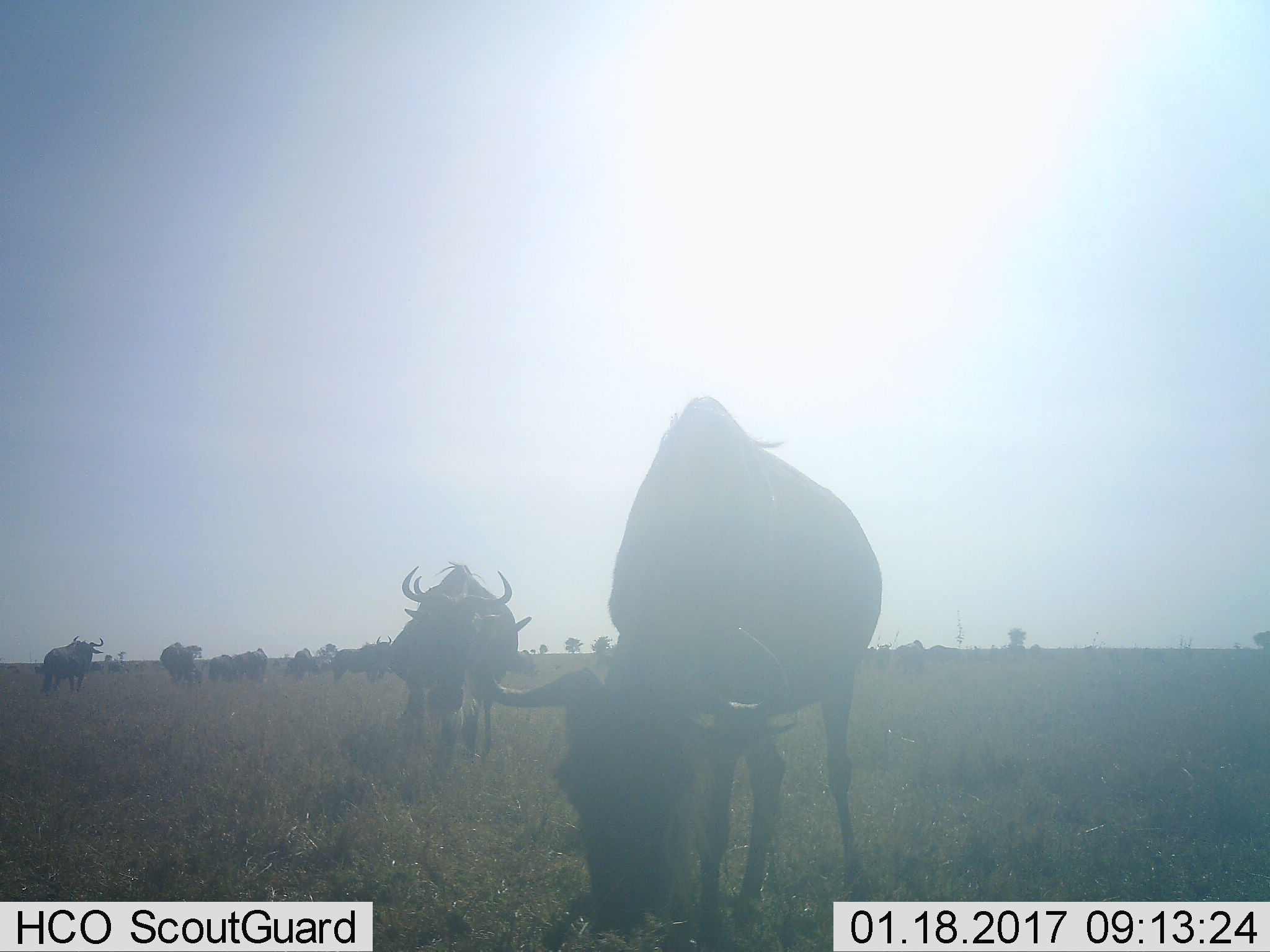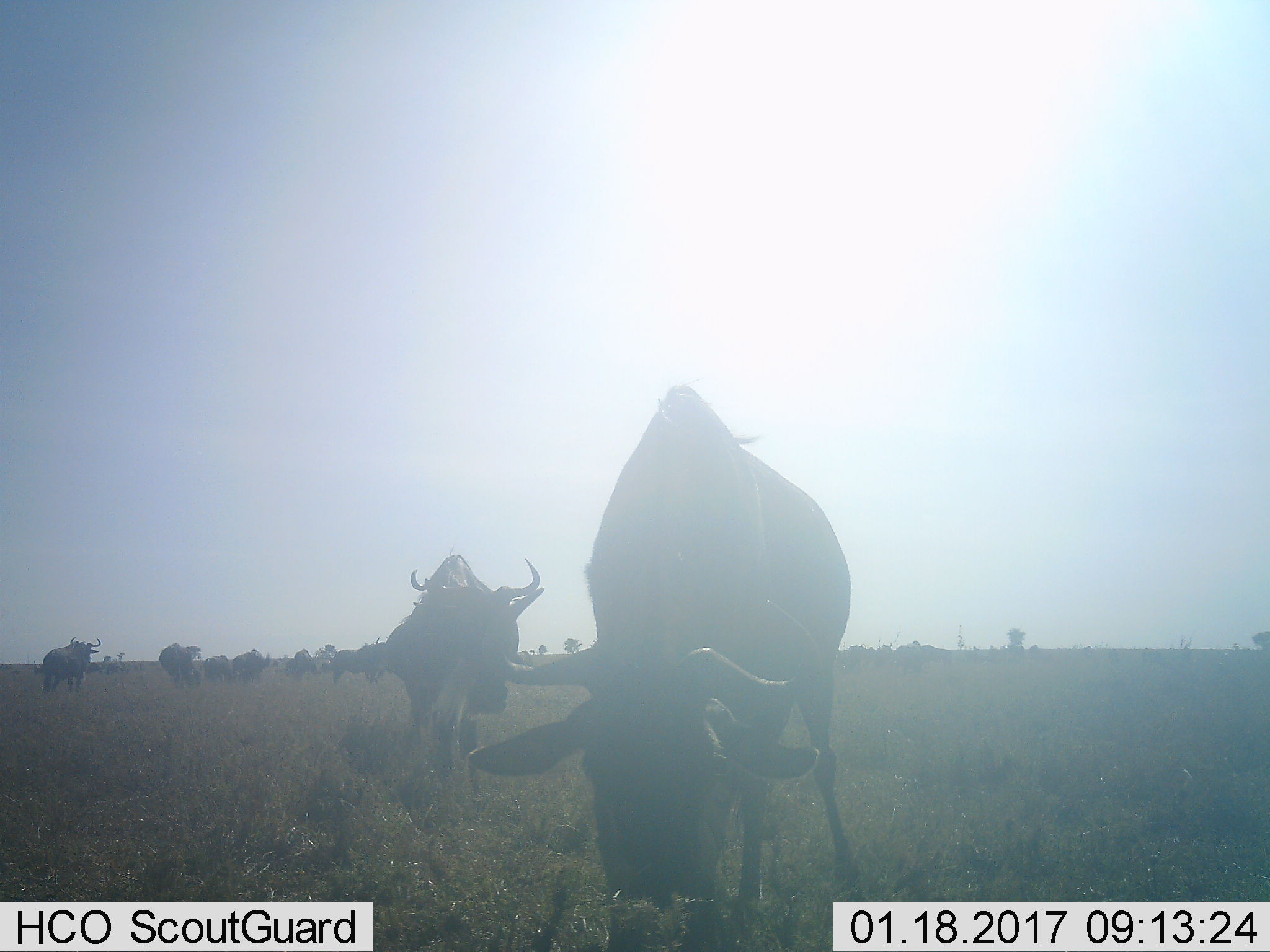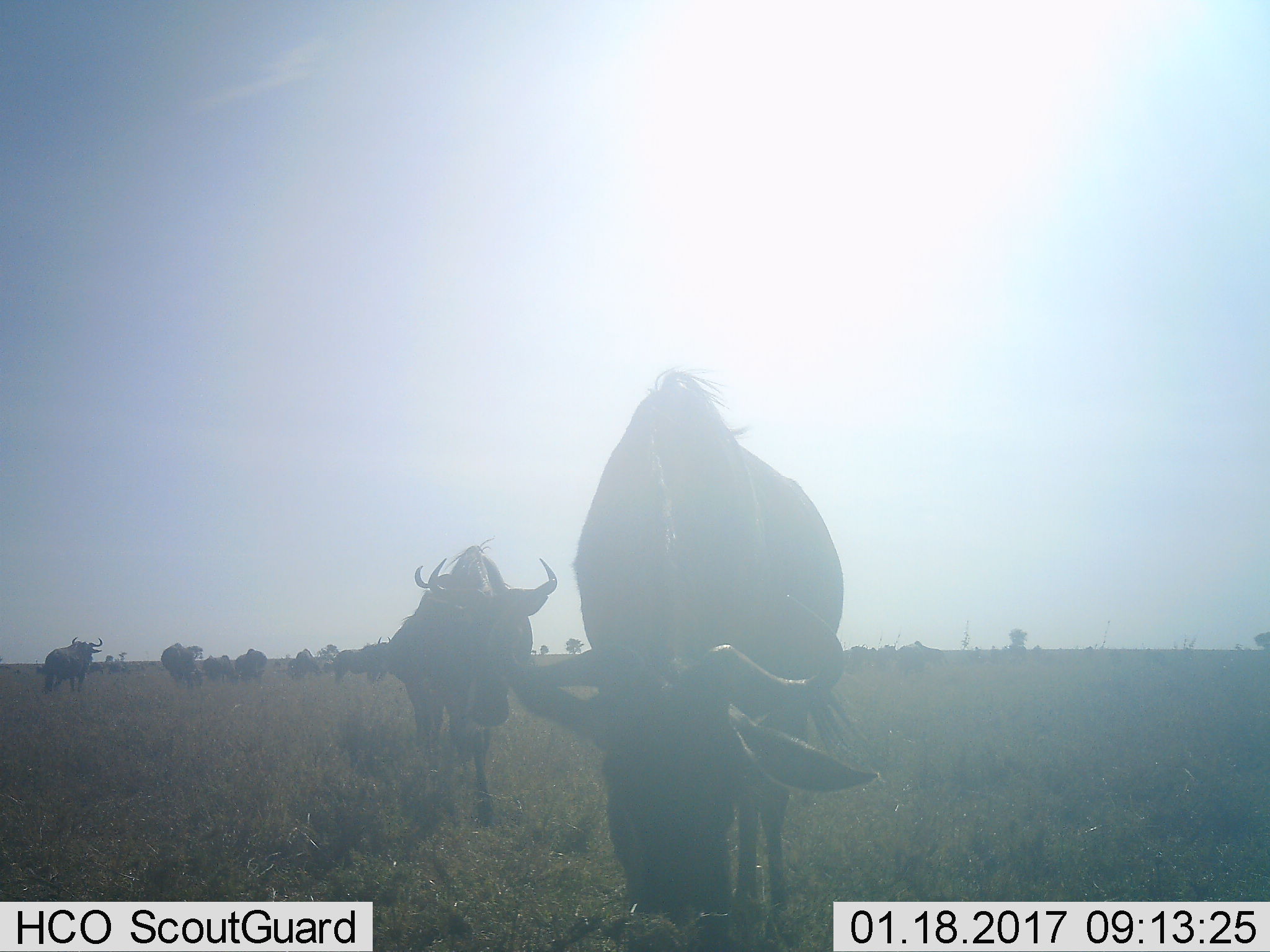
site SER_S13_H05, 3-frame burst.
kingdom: Animalia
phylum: Chordata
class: Mammalia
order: Artiodactyla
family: Bovidae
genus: Connochaetes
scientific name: Connochaetes taurinus taurinus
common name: blue wildebeest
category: wildebeestblue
Wildebeestblue (blue wildebeest) (Connochaetes taurinus taurinus), count 11-50. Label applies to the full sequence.